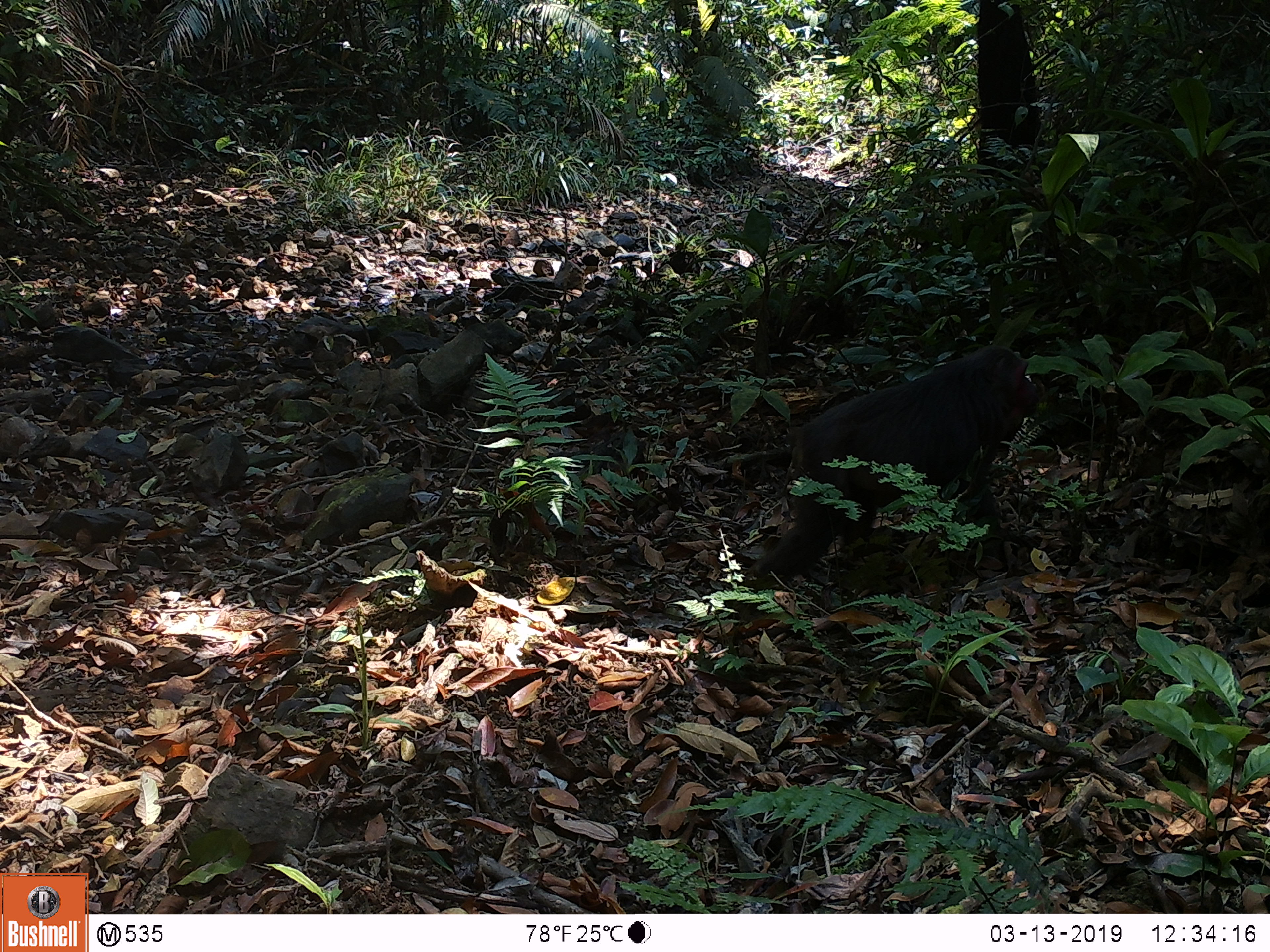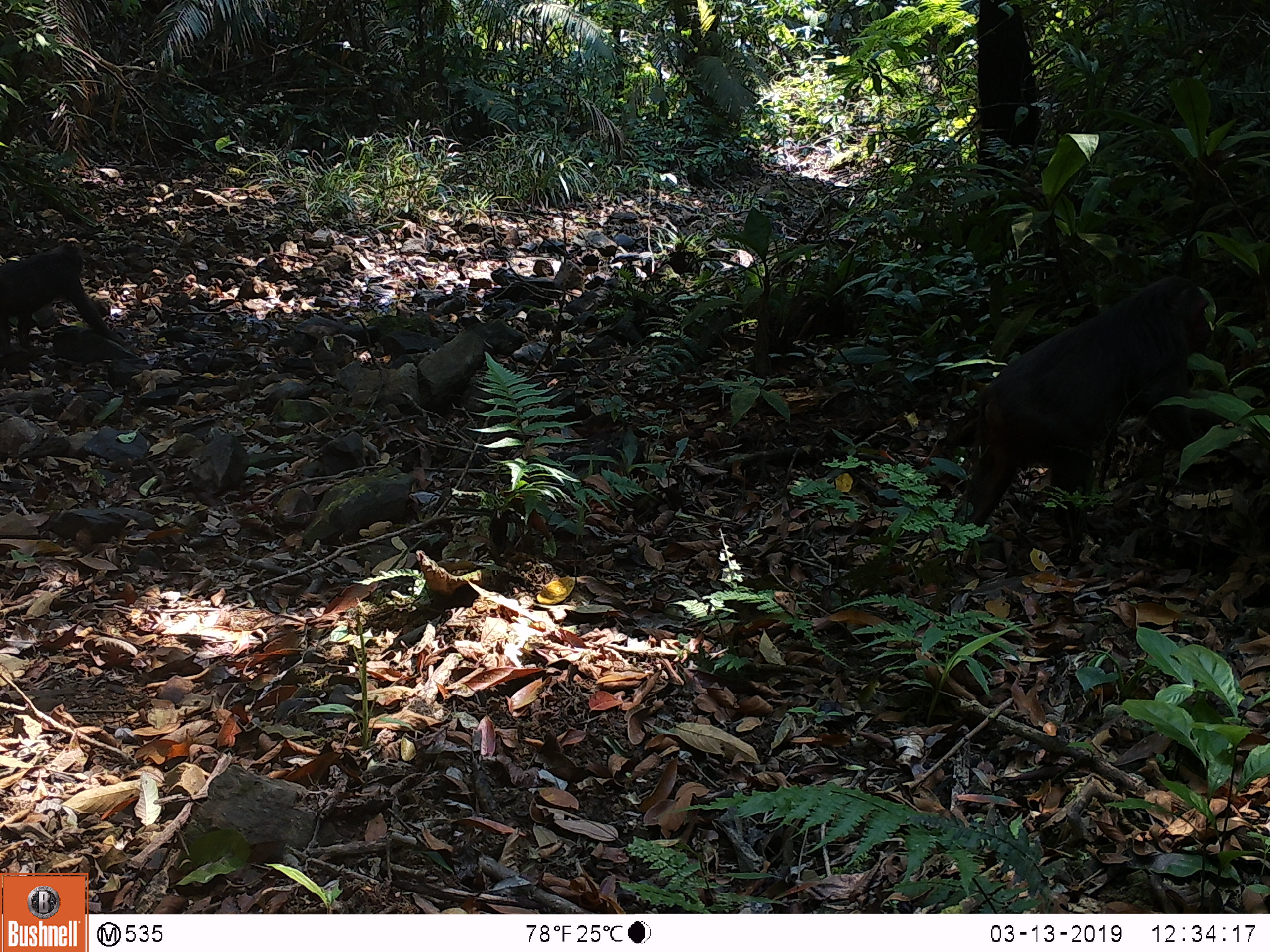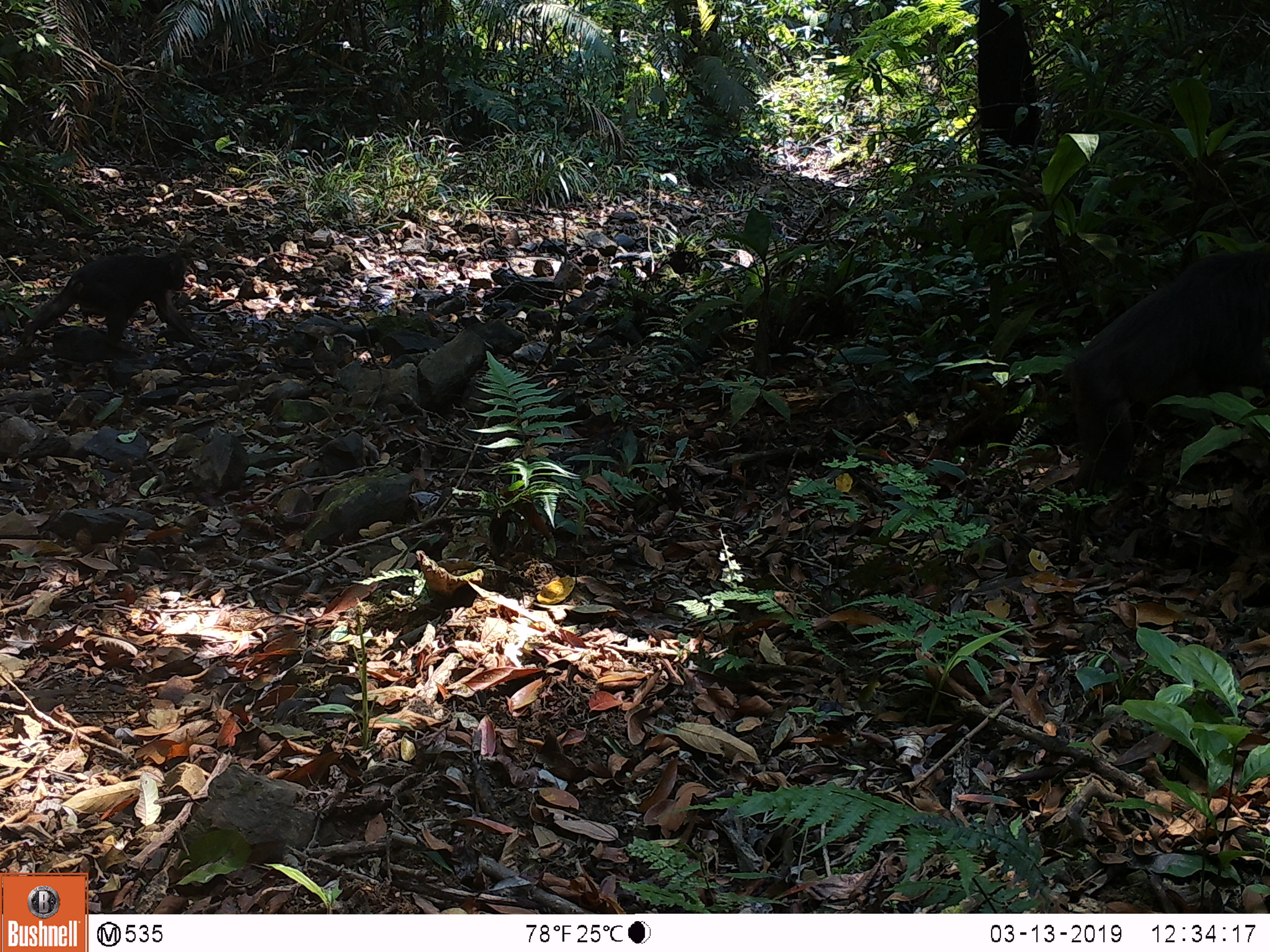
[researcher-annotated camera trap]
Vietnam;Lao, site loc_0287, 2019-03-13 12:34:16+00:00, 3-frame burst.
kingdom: Animalia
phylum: Chordata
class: Mammalia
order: Primates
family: Cercopithecidae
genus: Macaca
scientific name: Macaca arctoides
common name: stump-tailed macaque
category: stump tailed macaque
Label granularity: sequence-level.